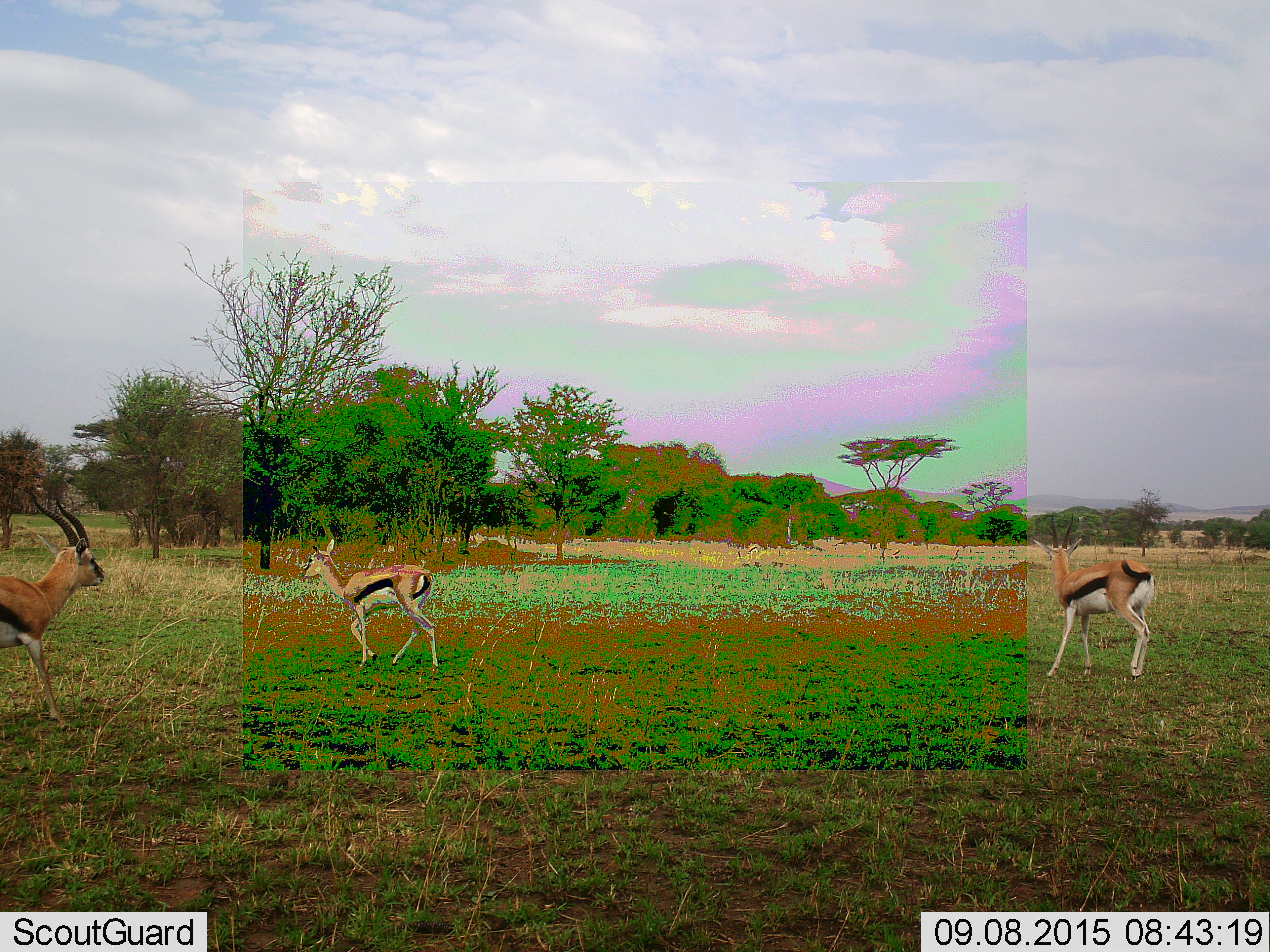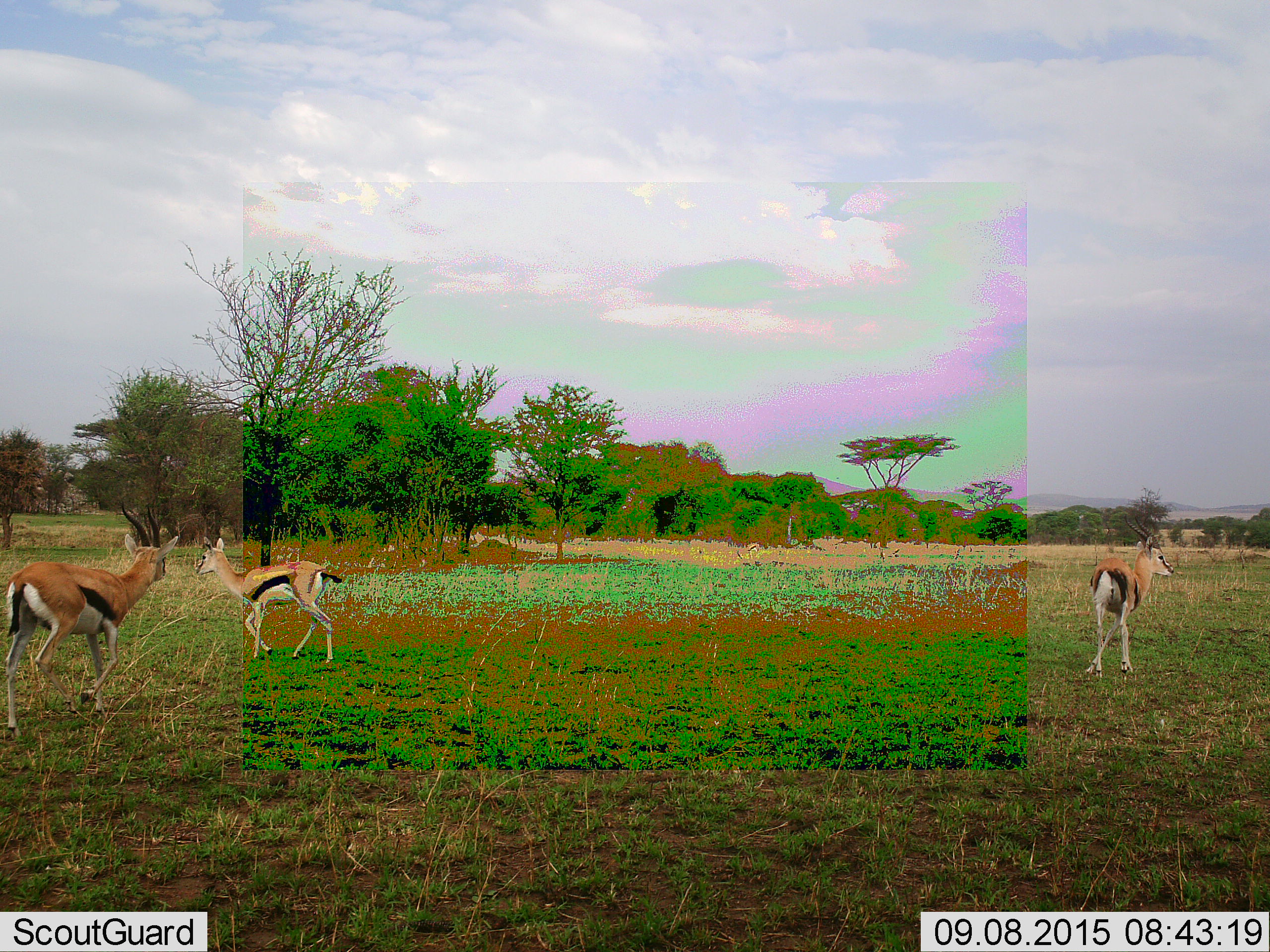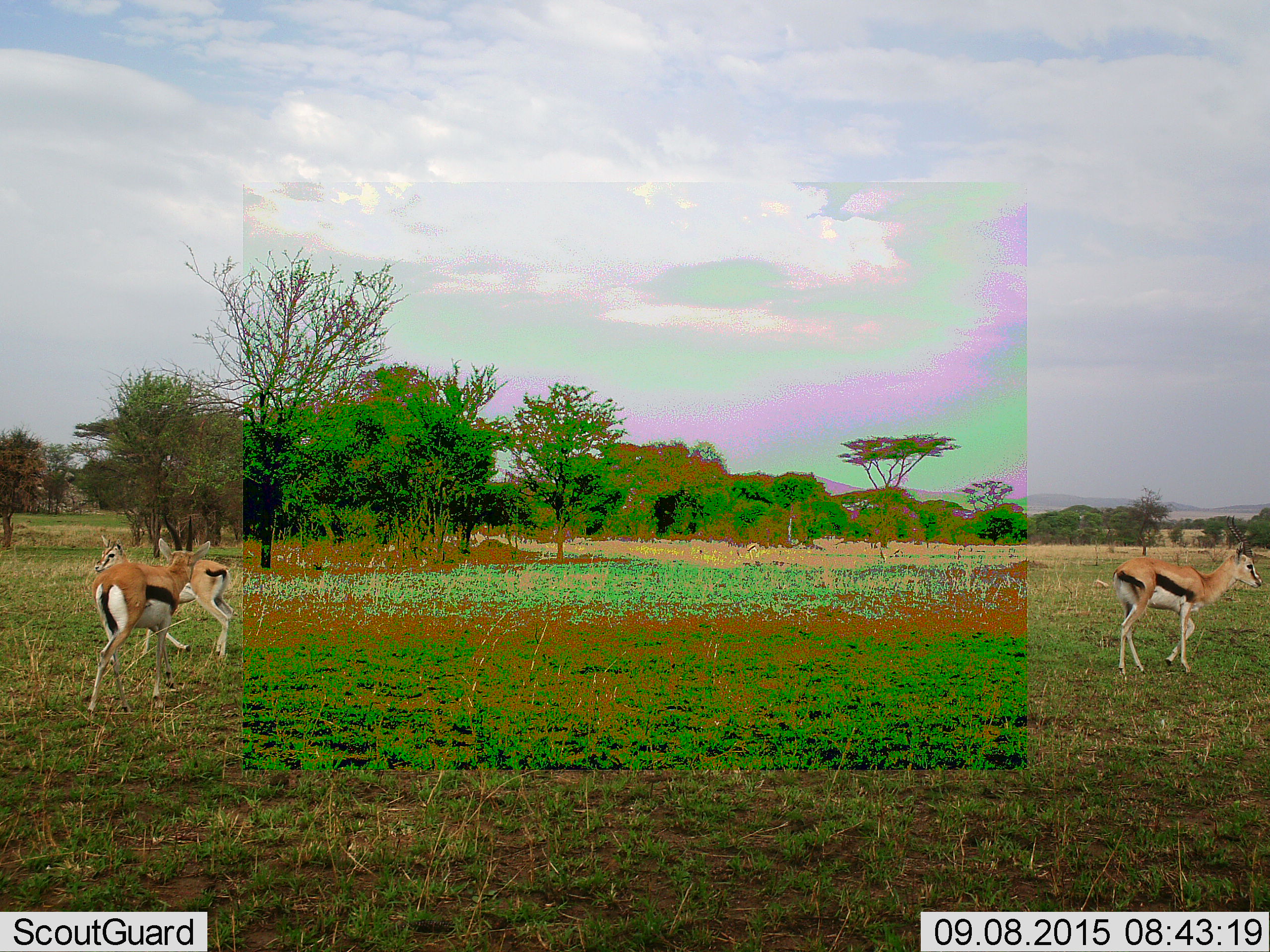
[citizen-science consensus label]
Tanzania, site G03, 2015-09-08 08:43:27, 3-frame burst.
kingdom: Animalia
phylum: Chordata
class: Mammalia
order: Artiodactyla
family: Bovidae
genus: Eudorcas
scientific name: Eudorcas thomsonii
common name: thomson's gazelle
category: gazellethomsons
Gazellethomsons (thomson's gazelle) (Eudorcas thomsonii), count 3. Behavior (volunteer vote fractions): standing 47%, resting 0%, moving 88%, interacting 0%. Young present (vote fraction): 24%. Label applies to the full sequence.